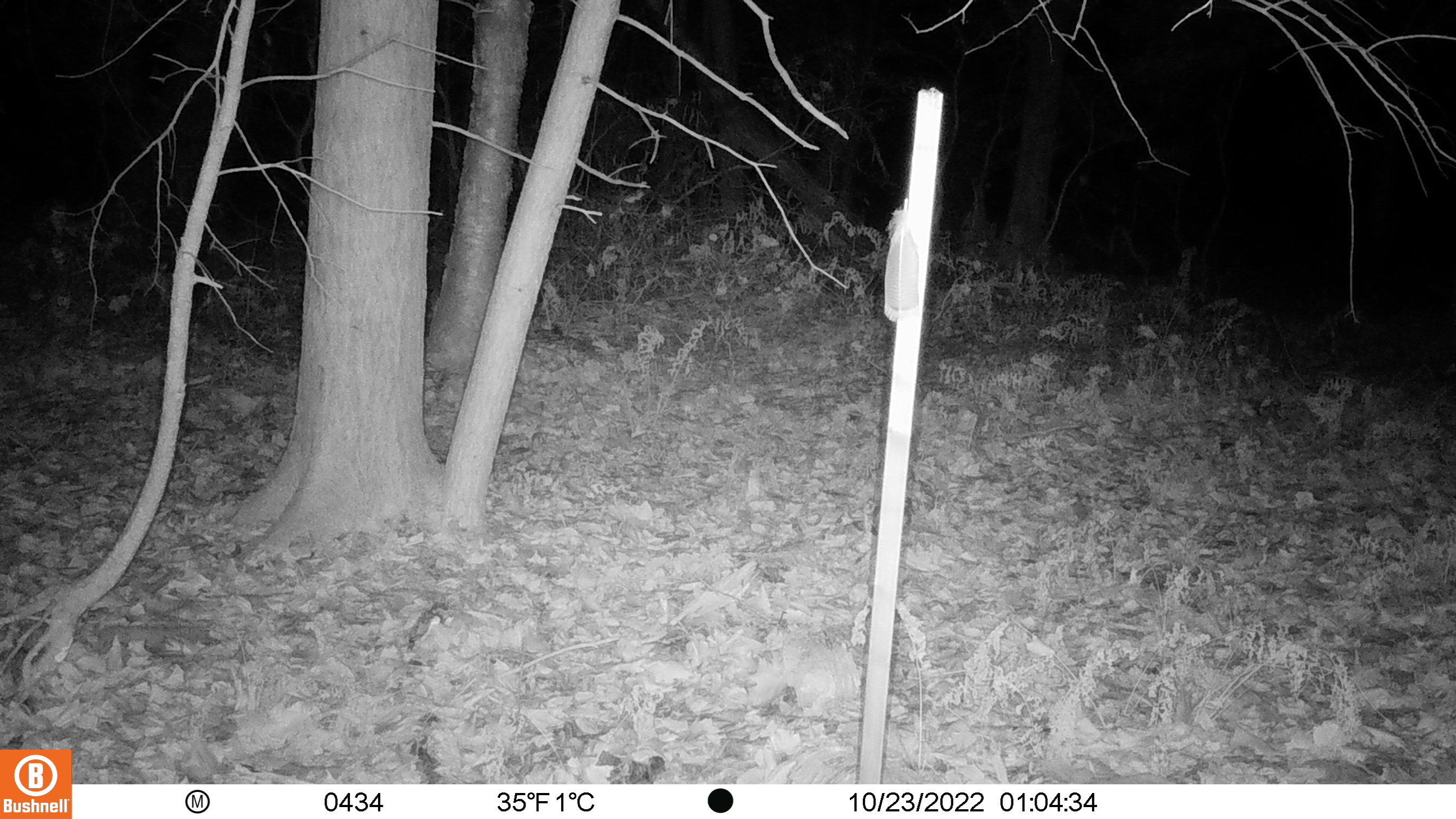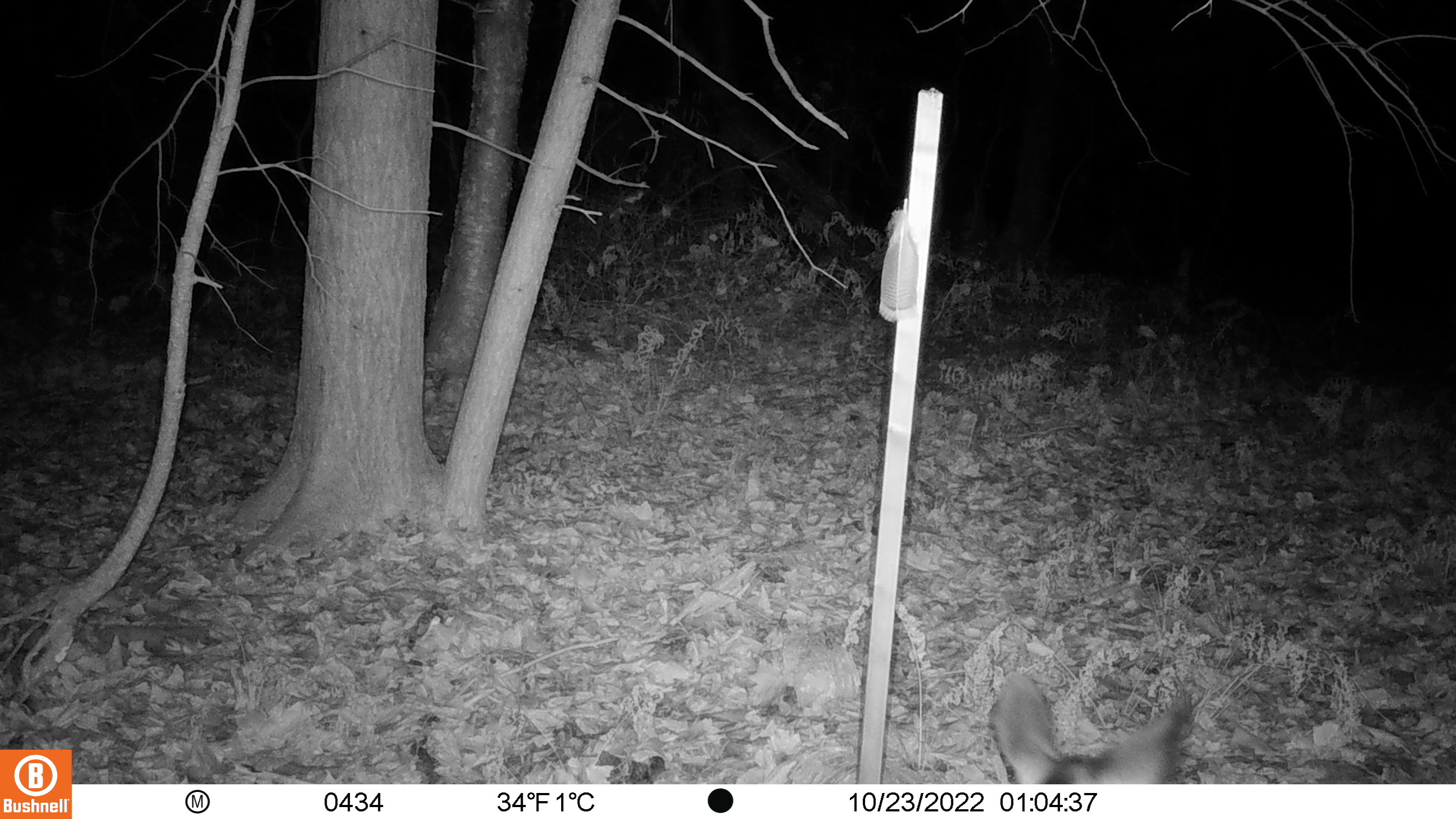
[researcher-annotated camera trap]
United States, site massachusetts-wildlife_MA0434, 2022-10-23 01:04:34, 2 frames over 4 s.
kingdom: Animalia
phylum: Chordata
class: Mammalia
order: Artiodactyla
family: Cervidae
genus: Odocoileus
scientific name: Odocoileus virginianus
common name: white-tailed deer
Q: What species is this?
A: White-tailed deer (Odocoileus virginianus).